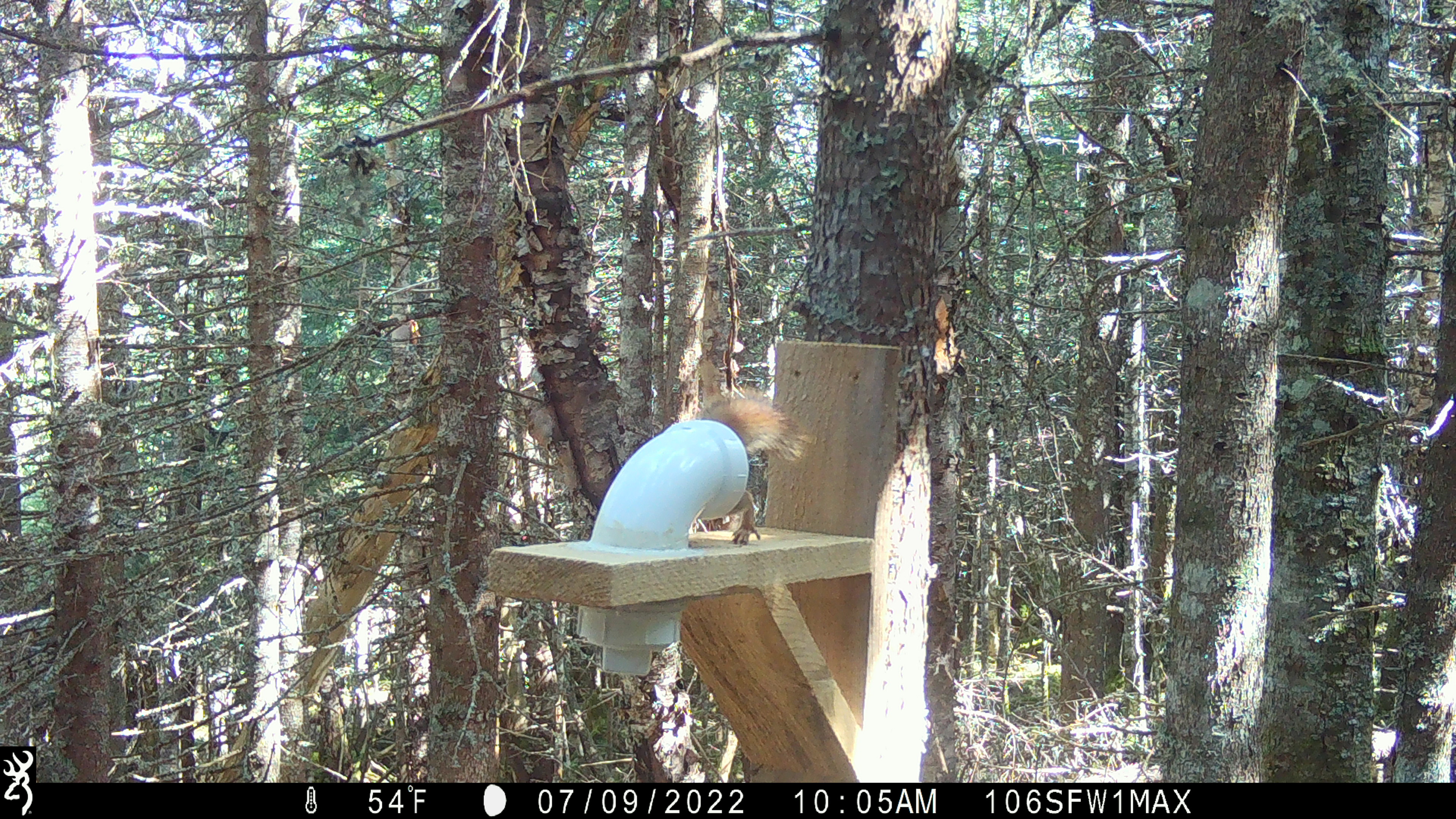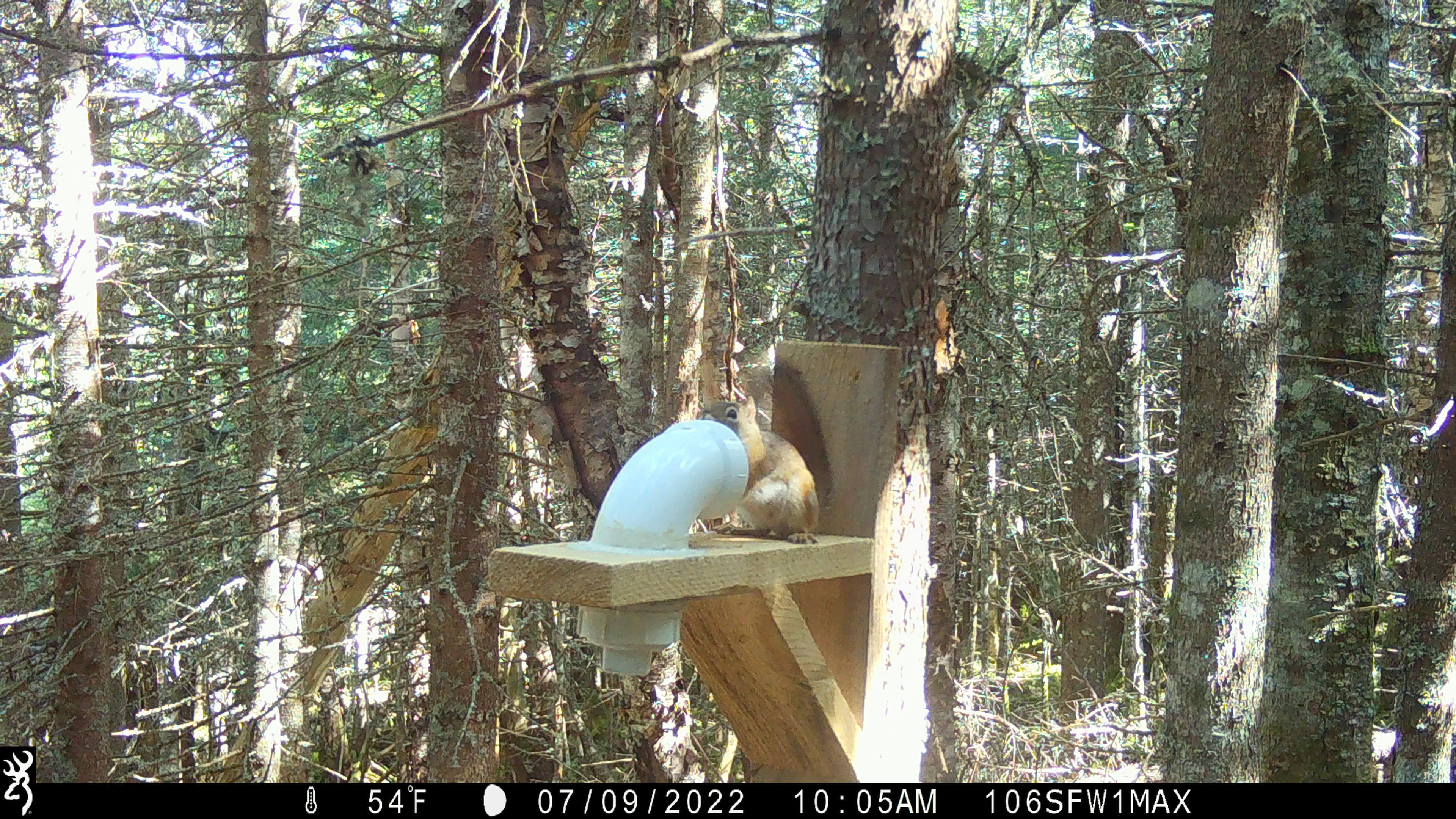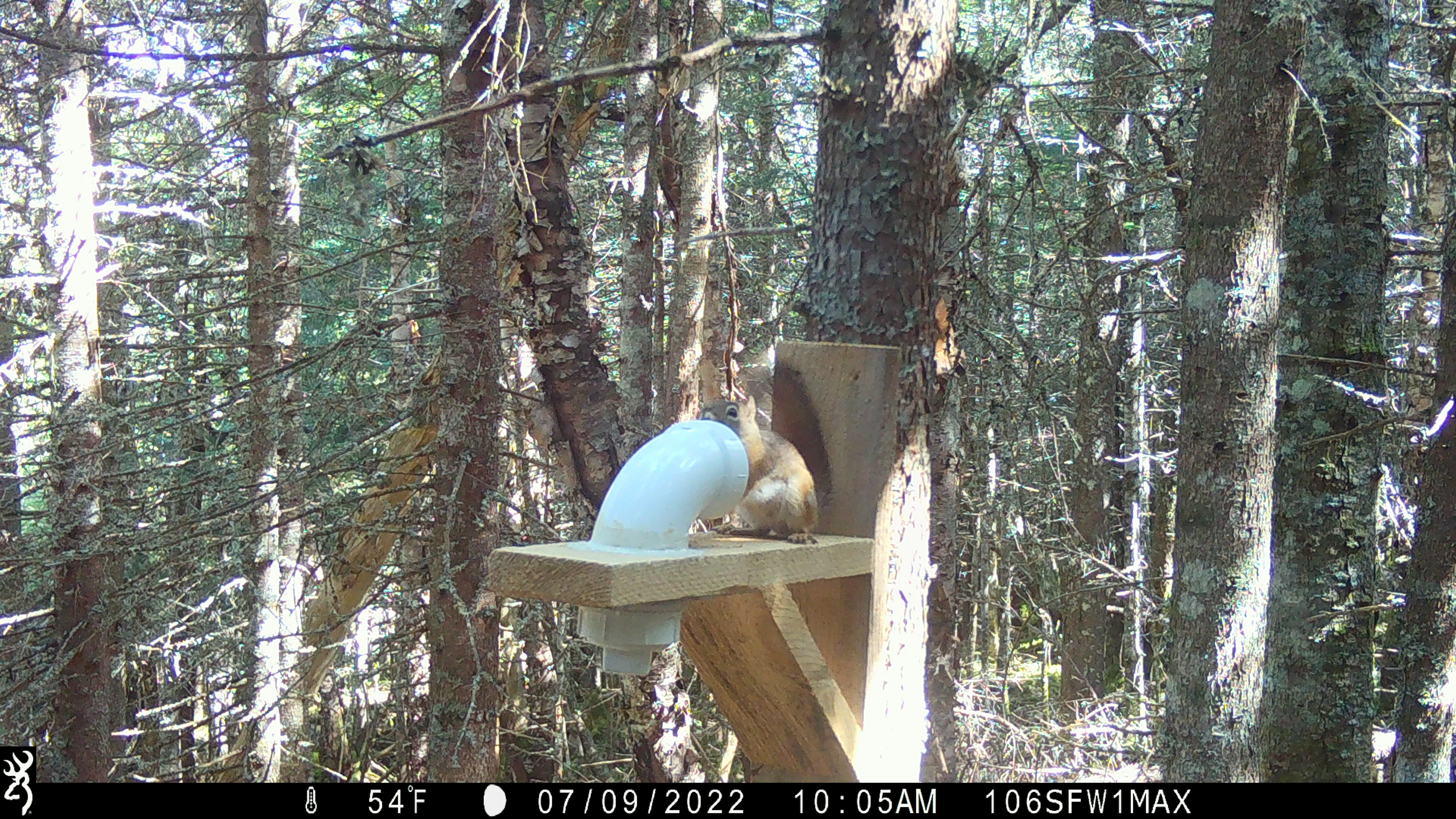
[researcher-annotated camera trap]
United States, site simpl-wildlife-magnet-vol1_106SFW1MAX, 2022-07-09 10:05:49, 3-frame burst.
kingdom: Animalia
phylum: Chordata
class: Mammalia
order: Rodentia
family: Sciuridae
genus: Tamiasciurus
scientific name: Tamiasciurus hudsonicus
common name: red squirrel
Red squirrel (Tamiasciurus hudsonicus).